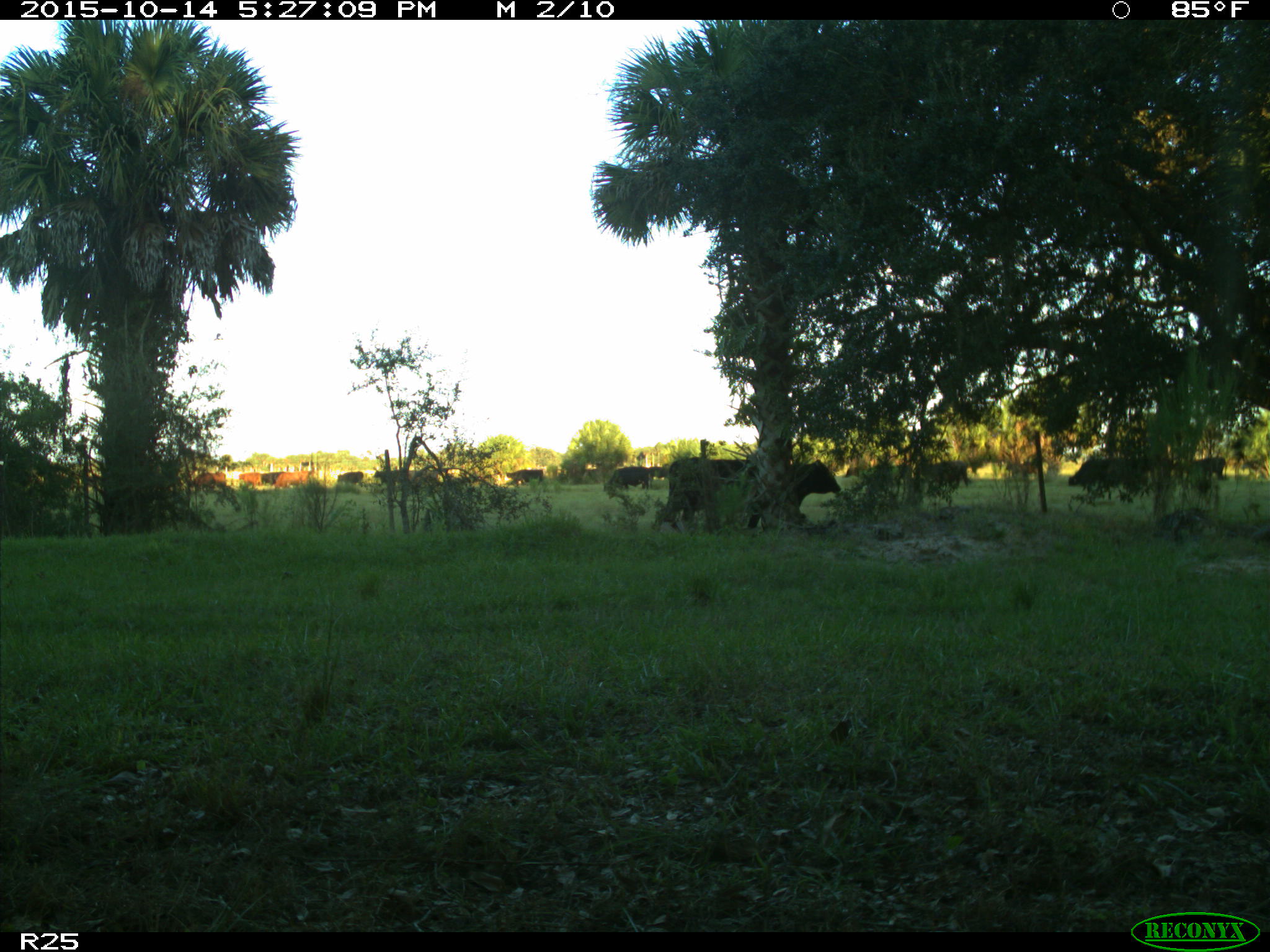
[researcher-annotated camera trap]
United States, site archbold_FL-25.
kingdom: Animalia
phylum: Chordata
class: Mammalia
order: Artiodactyla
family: Bovidae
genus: Bos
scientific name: Bos taurus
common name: domestic cow